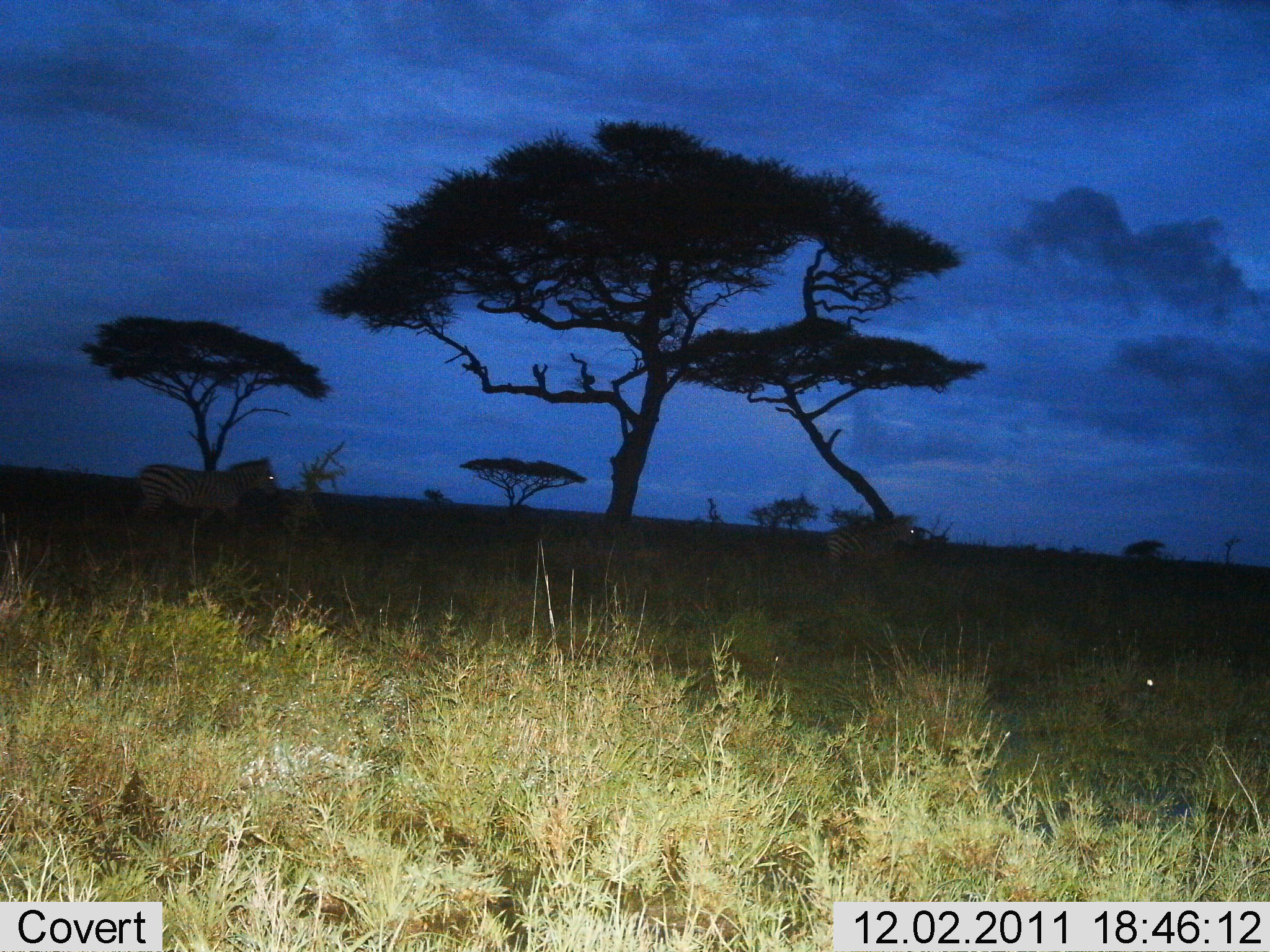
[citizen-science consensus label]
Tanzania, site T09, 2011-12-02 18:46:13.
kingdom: Animalia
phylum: Chordata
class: Mammalia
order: Perissodactyla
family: Equidae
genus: Equus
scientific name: Equus quagga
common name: plains zebra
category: zebra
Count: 2.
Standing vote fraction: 42%.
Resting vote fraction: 0%.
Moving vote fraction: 67%.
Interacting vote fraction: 0%.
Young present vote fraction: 0%.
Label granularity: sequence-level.